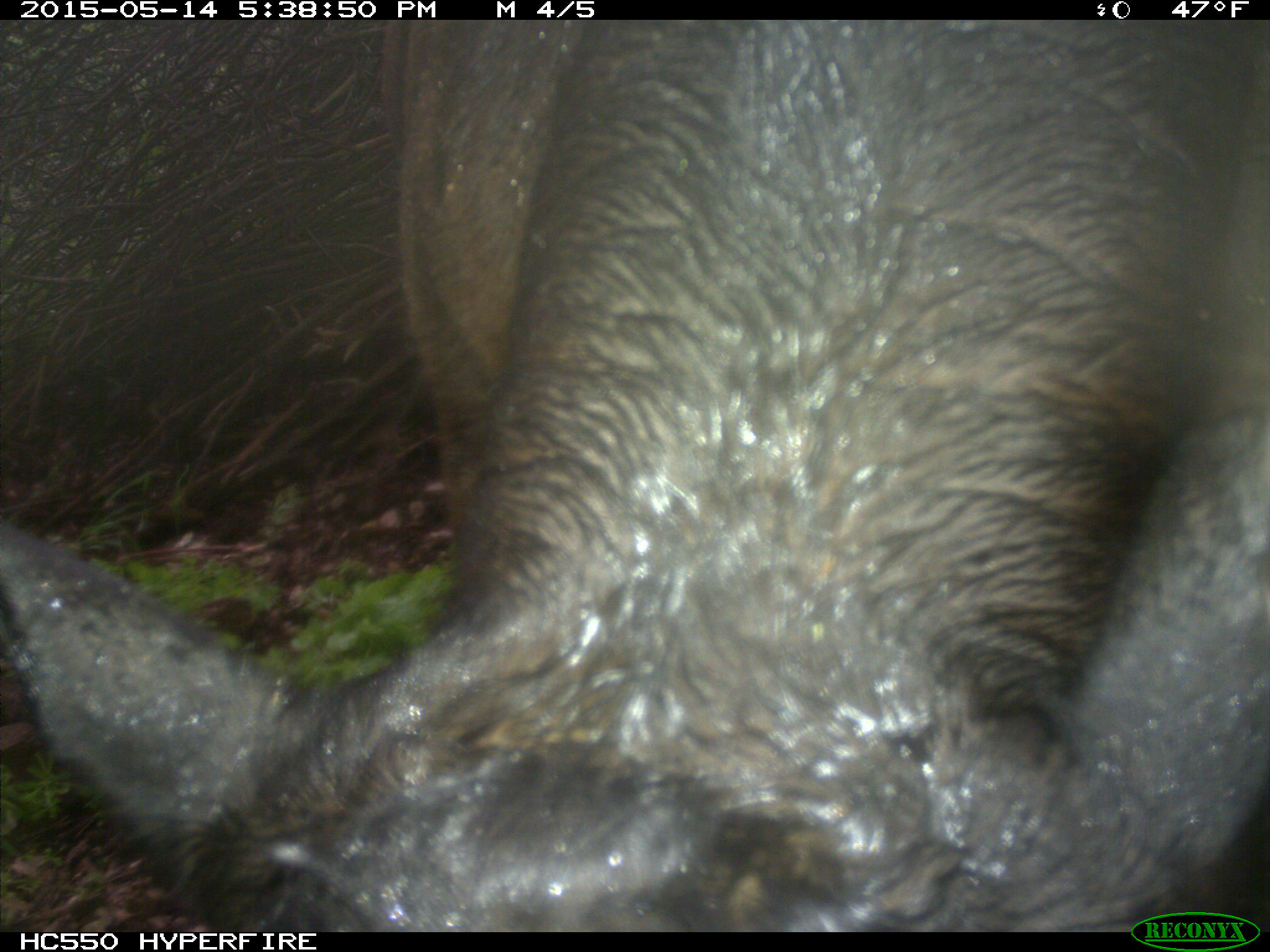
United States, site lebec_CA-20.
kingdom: Animalia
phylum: Chordata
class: Mammalia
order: Artiodactyla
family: Bovidae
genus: Bos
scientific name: Bos taurus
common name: domestic cow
Bos taurus (domestic cow).